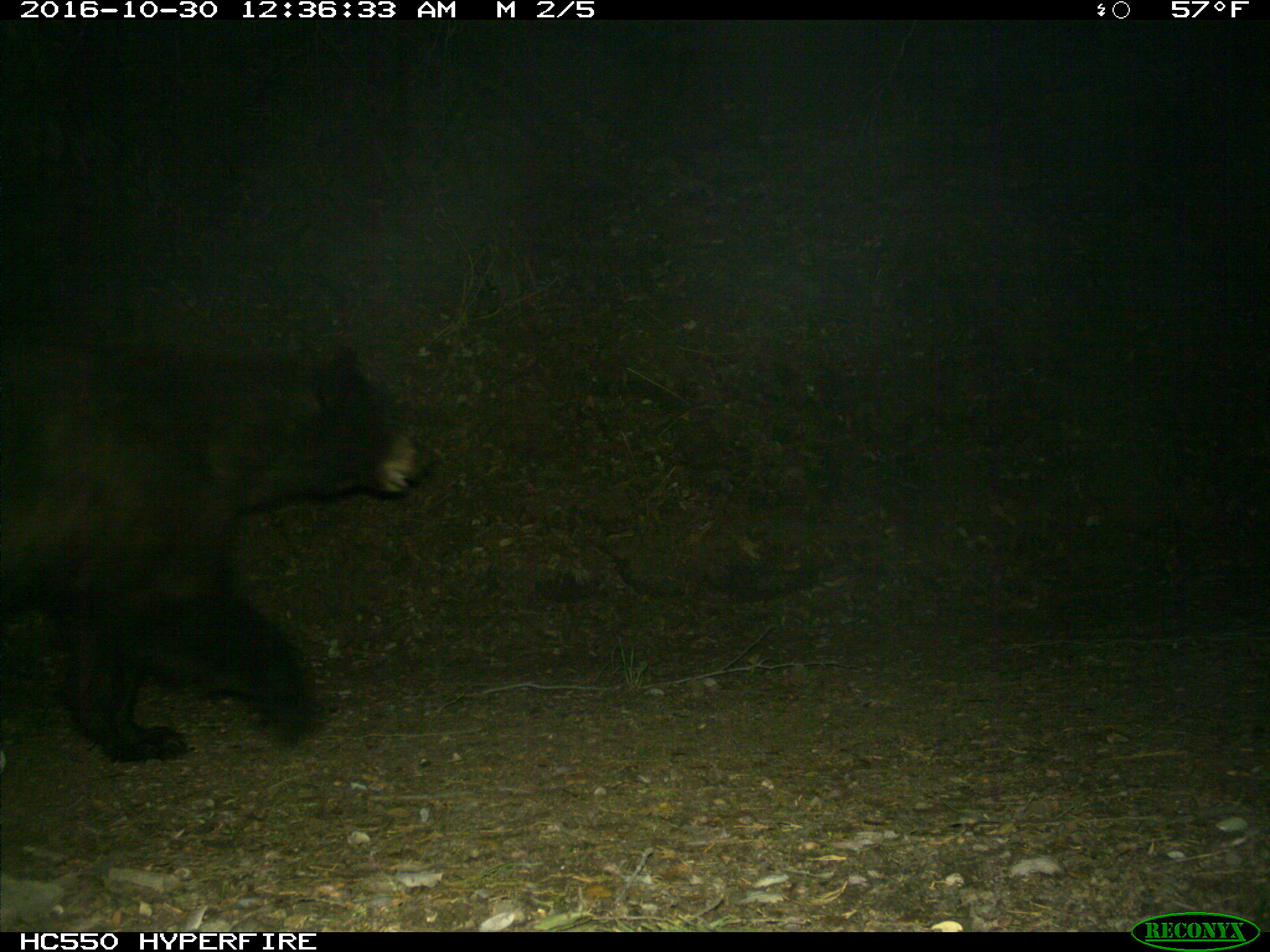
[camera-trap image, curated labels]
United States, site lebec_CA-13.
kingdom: Animalia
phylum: Chordata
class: Mammalia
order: Carnivora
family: Ursidae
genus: Ursus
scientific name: Ursus americanus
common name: american black bear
Ursus americanus (american black bear).